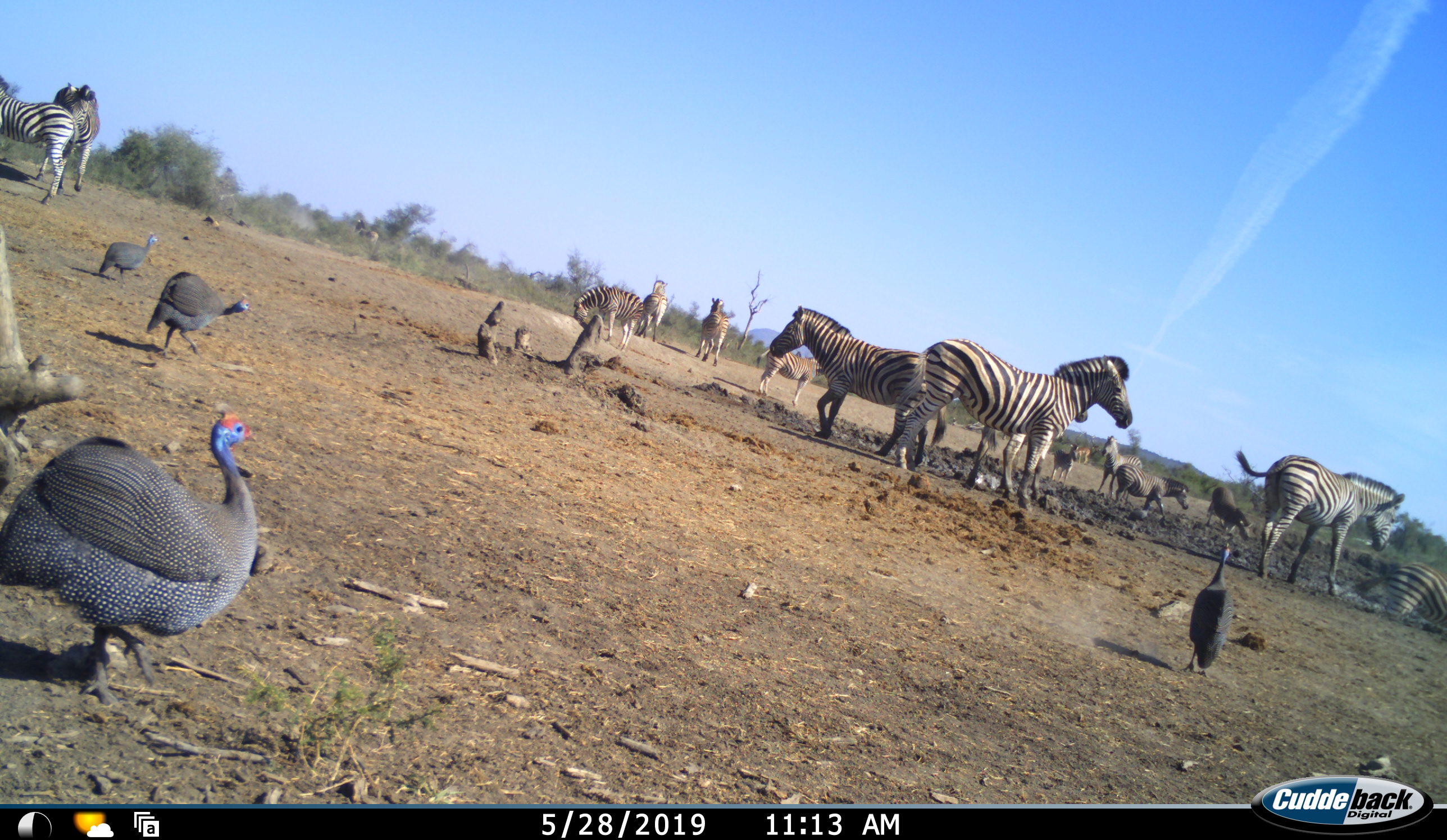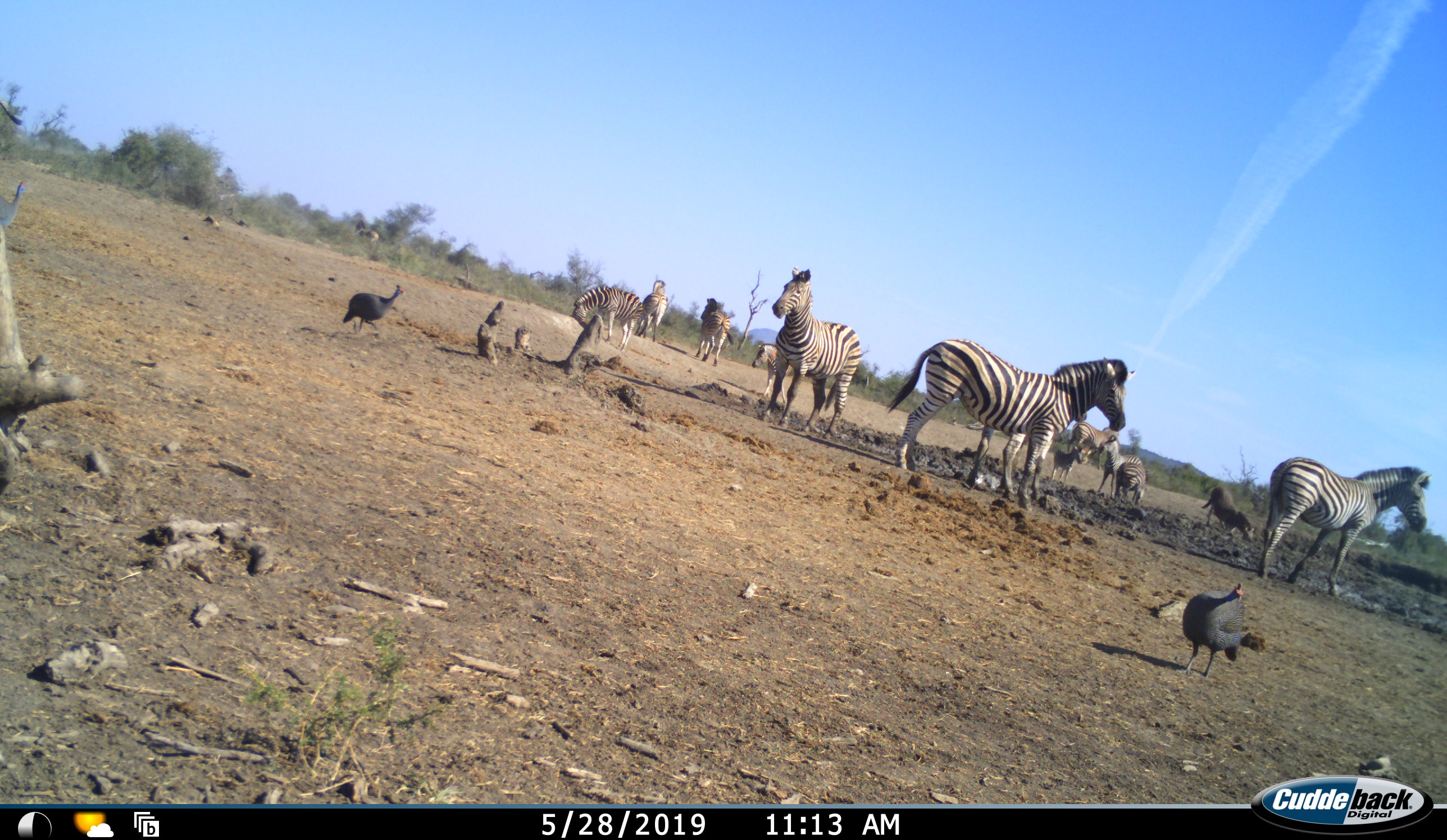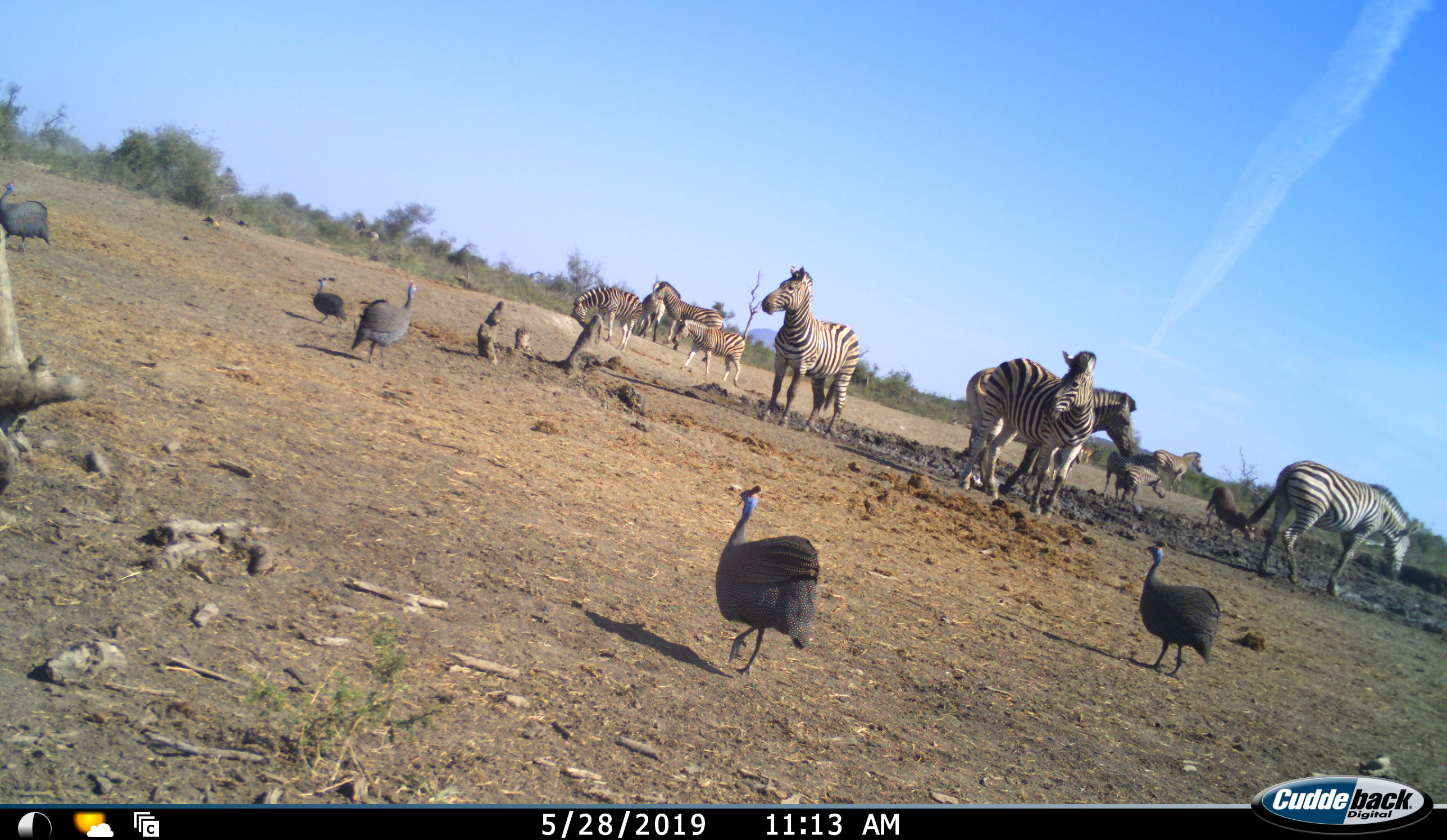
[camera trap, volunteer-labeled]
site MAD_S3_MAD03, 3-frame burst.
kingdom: Animalia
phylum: Chordata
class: Aves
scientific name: Aves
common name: bird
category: birdother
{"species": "birdother (bird) (Aves)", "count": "5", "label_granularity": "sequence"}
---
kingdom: Animalia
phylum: Chordata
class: Mammalia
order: Perissodactyla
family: Equidae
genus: Equus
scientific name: Equus quagga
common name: plains zebra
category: zebraplains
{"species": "zebraplains (plains zebra) (Equus quagga)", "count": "11-50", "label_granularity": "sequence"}